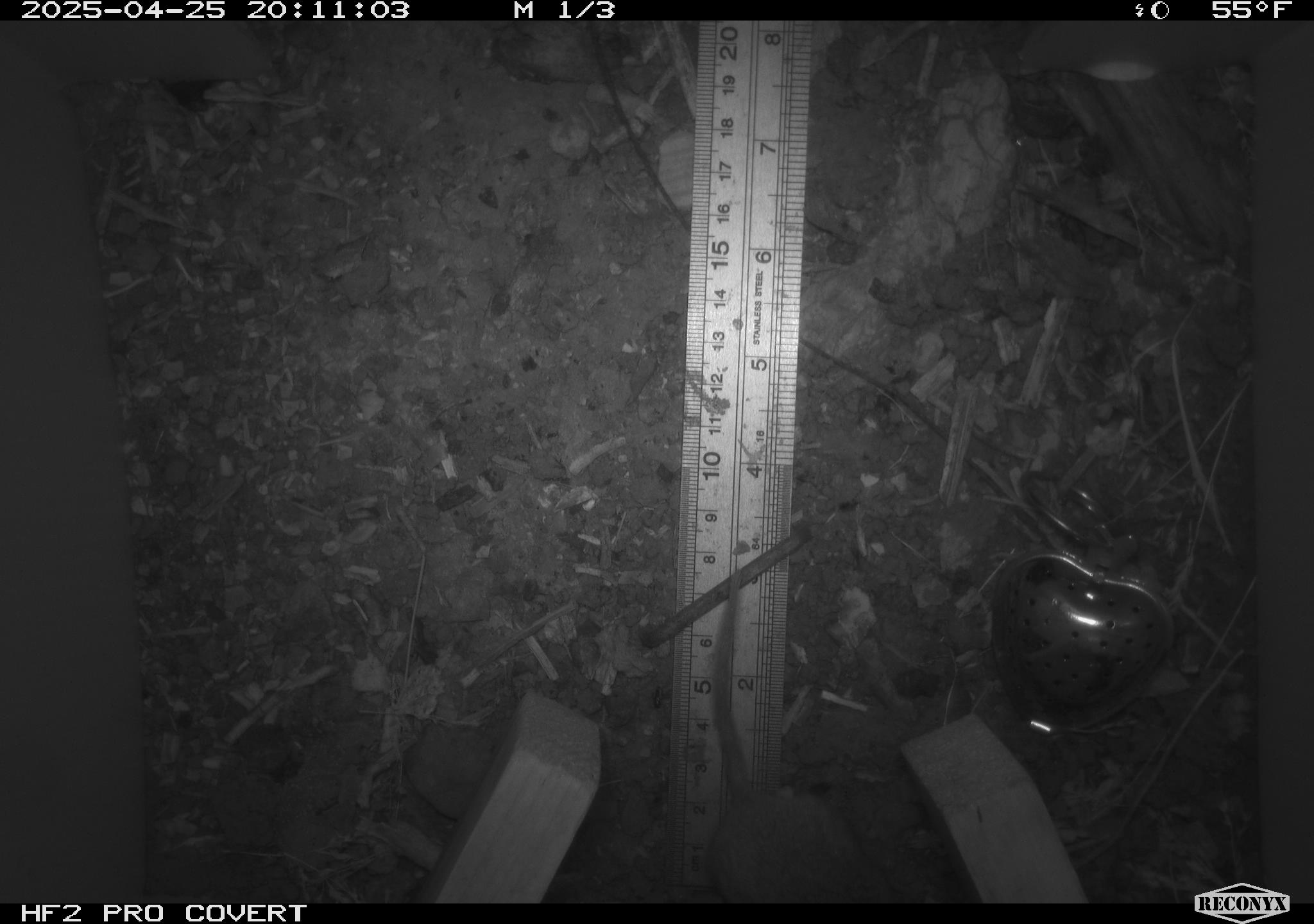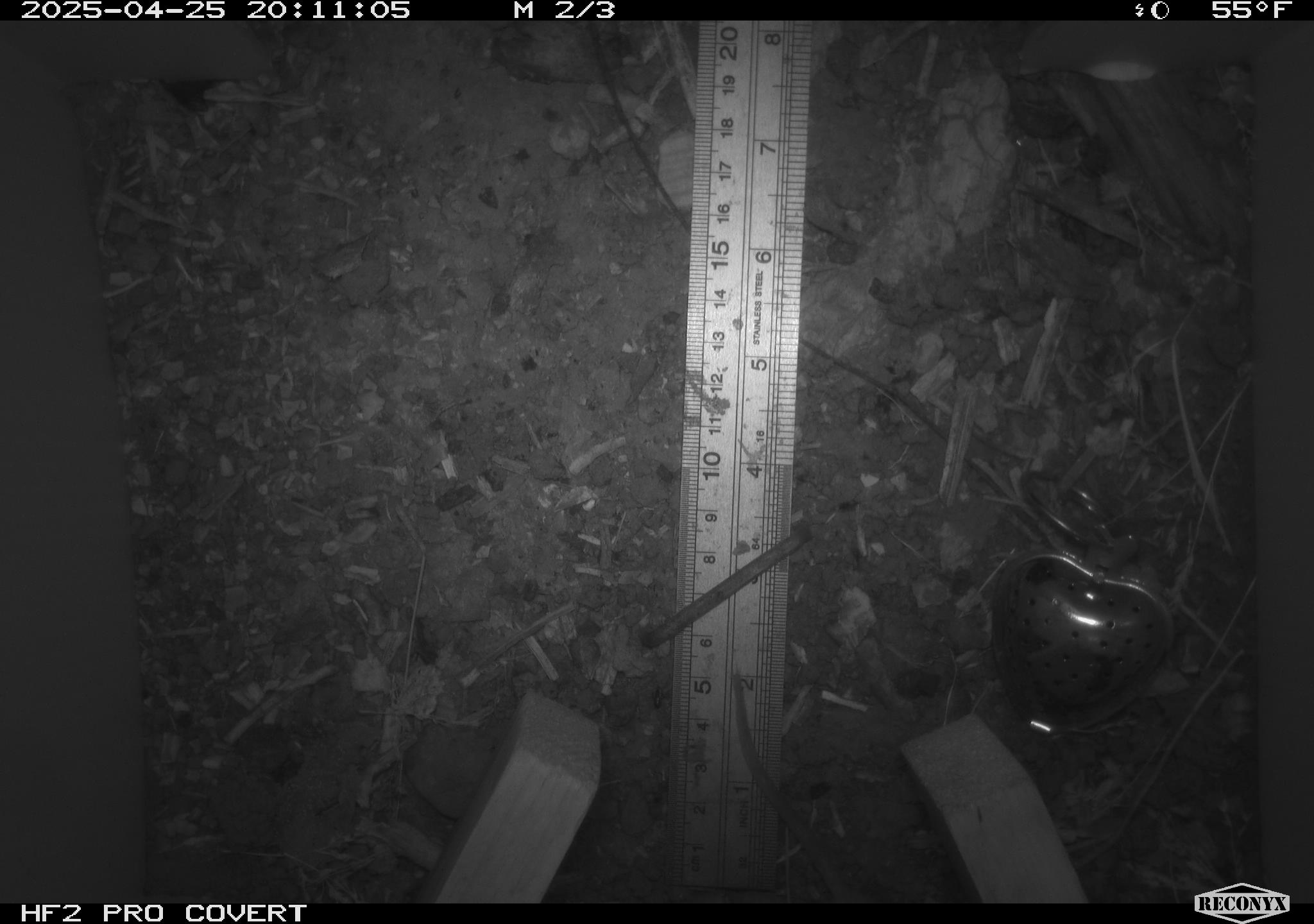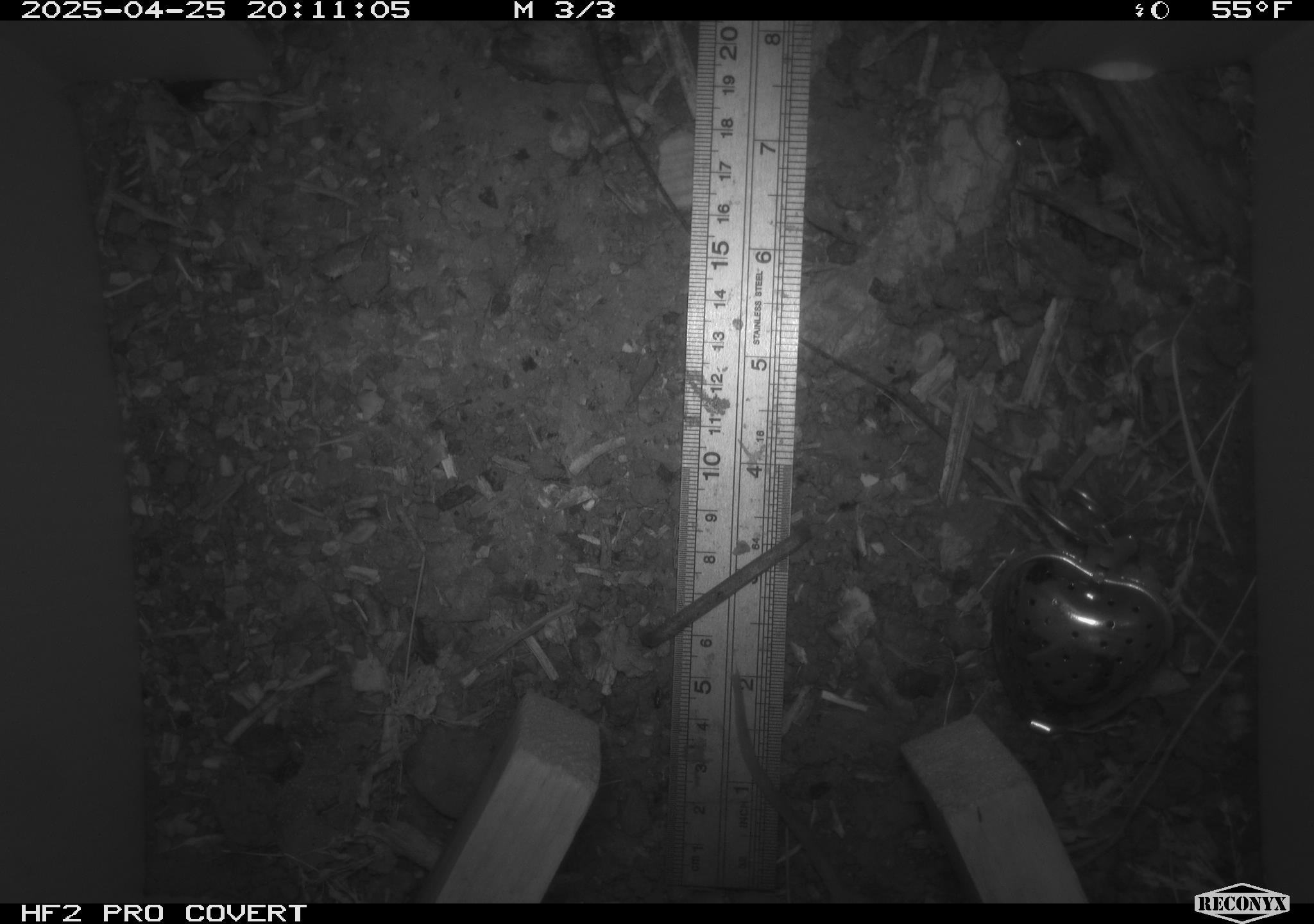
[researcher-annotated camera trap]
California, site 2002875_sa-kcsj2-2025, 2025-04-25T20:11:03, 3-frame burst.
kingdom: Animalia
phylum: Chordata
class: Mammalia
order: Rodentia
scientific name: Rodentia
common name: rodent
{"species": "rodent (Rodentia)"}